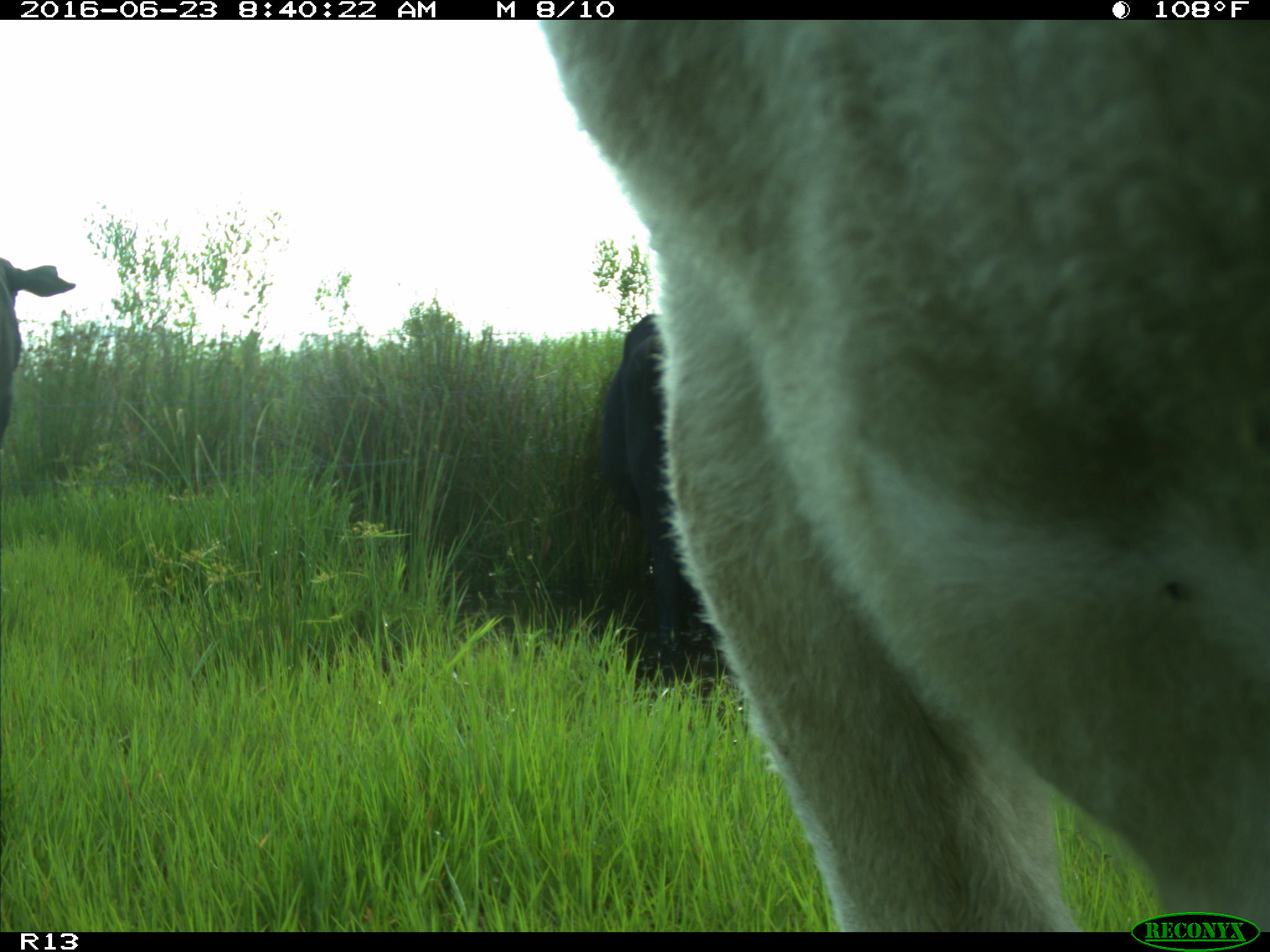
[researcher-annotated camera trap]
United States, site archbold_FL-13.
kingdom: Animalia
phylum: Chordata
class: Mammalia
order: Artiodactyla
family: Bovidae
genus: Bos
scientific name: Bos taurus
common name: domestic cow